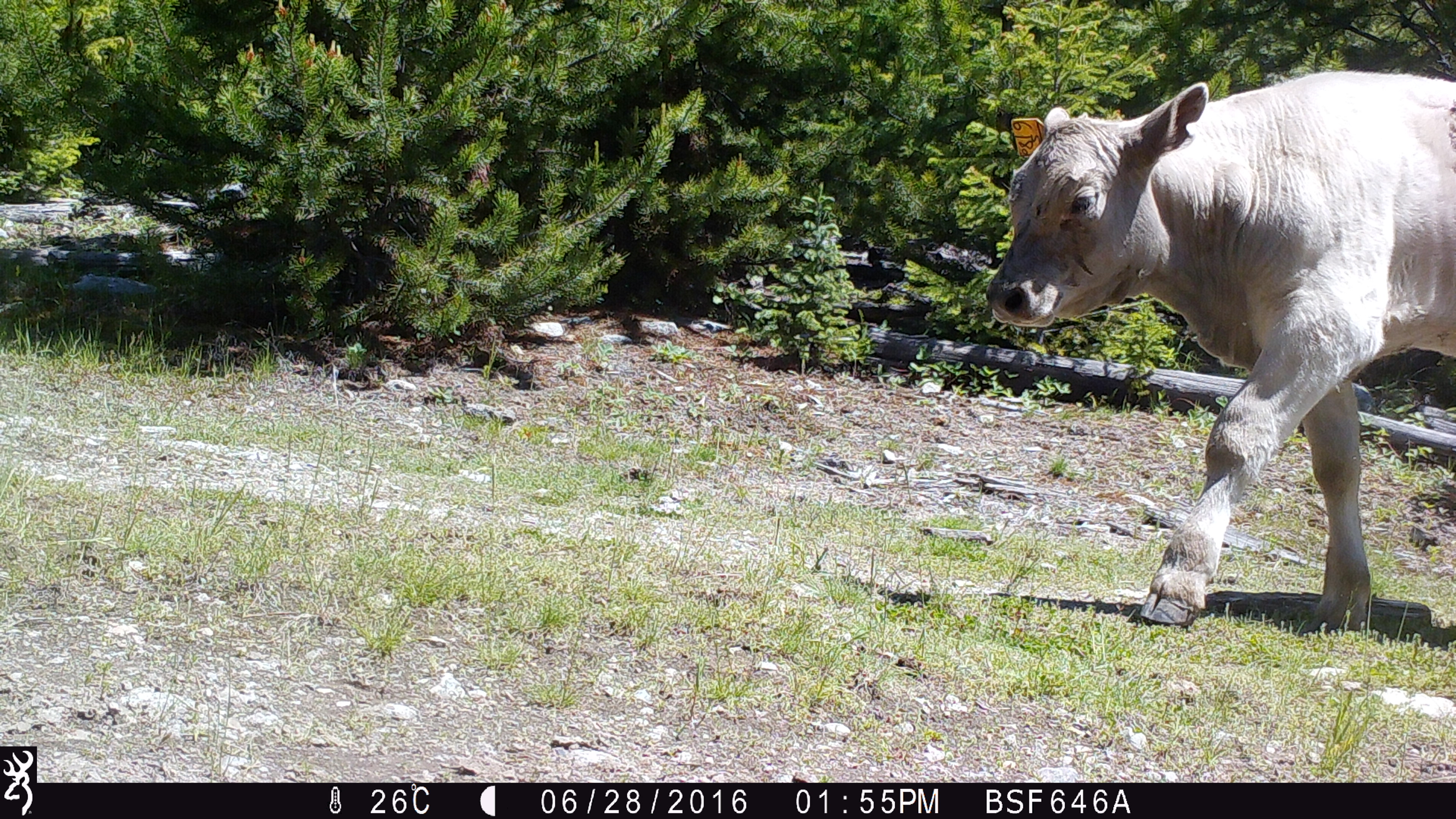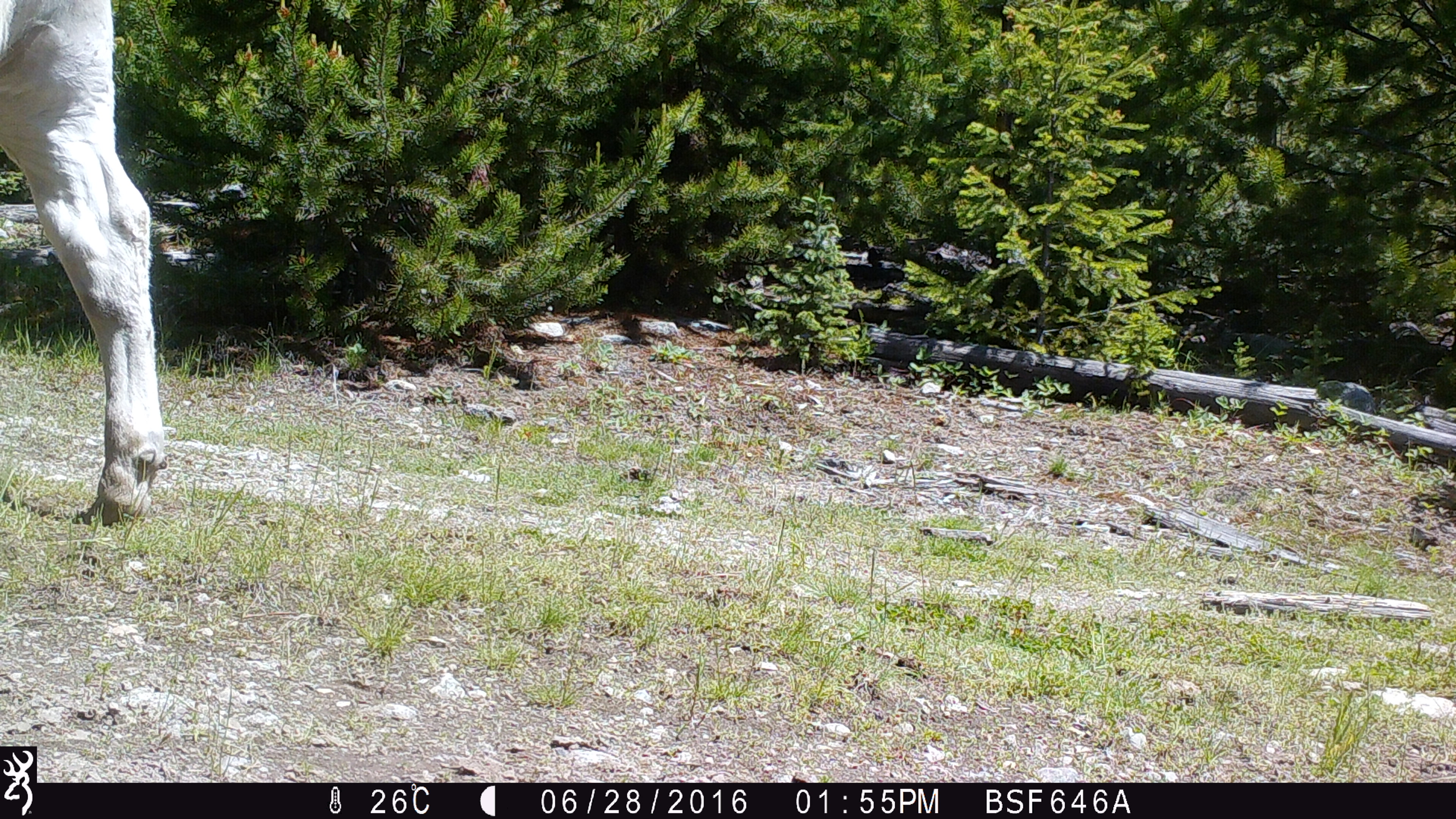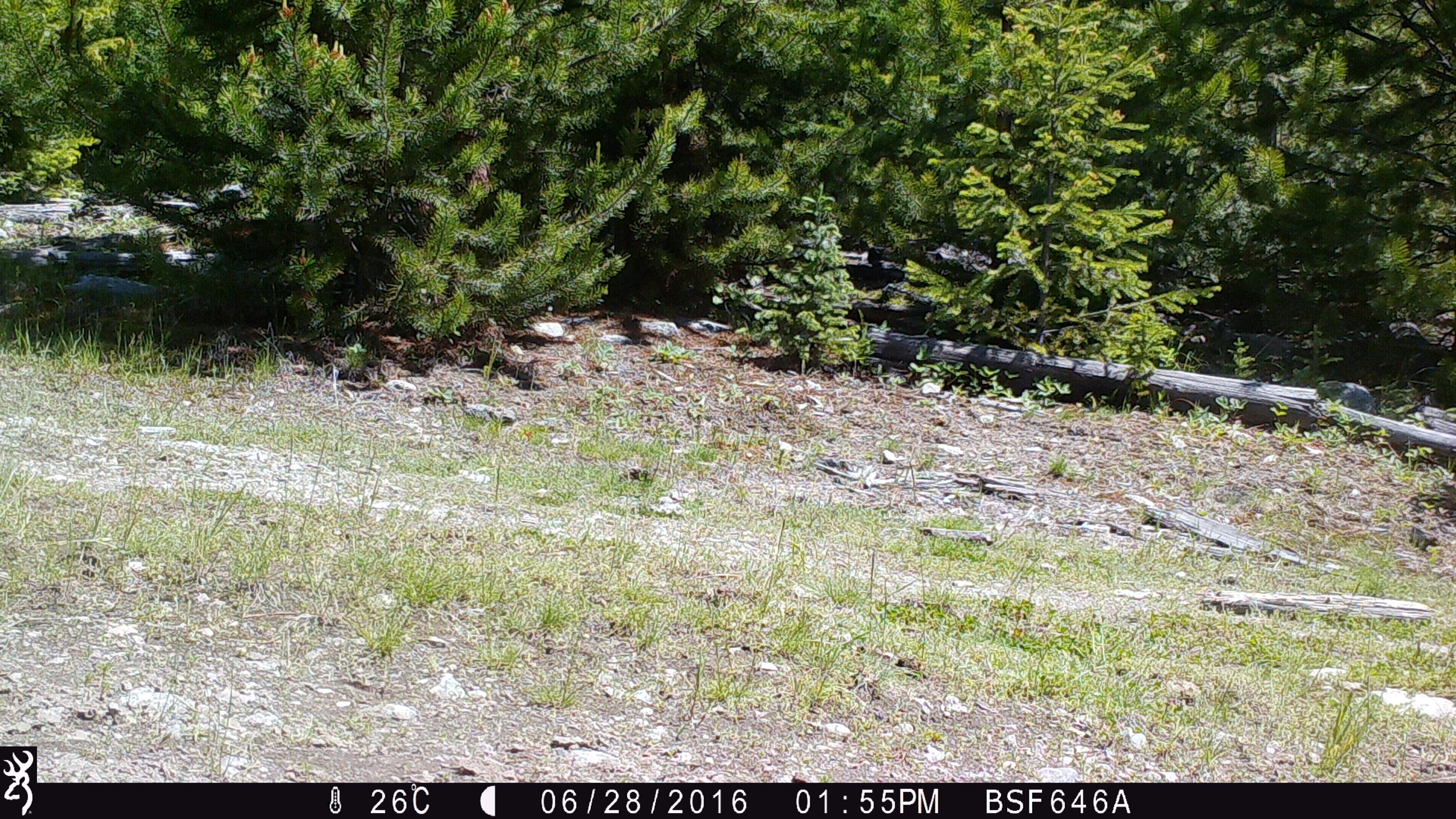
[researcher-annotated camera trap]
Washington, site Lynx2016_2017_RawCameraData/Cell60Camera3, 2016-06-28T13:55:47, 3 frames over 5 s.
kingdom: Animalia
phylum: Chordata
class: Mammalia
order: Artiodactyla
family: Bovidae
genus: Bos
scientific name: Bos taurus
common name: domestic cattle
Domestic cattle (Bos taurus). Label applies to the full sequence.